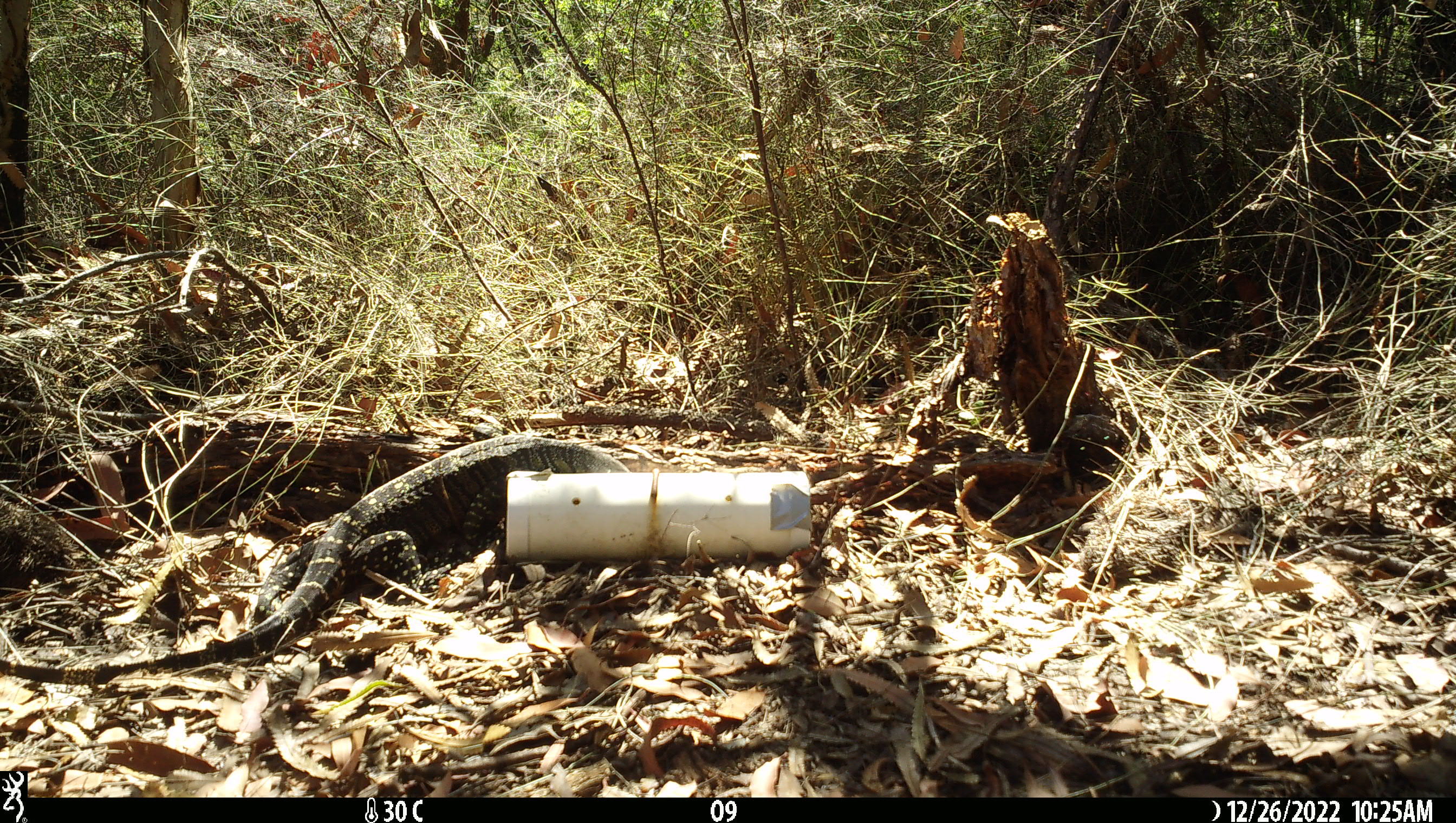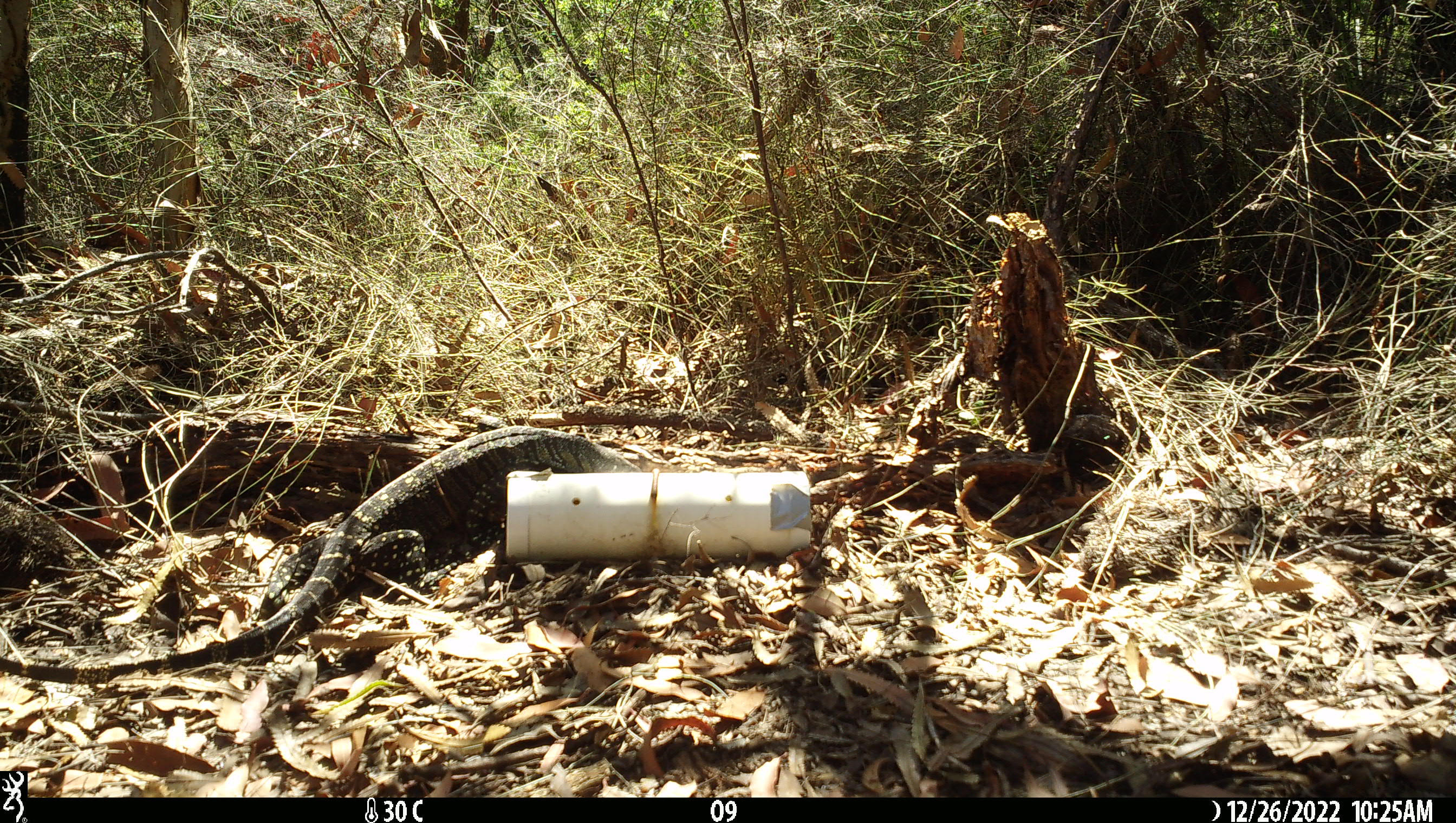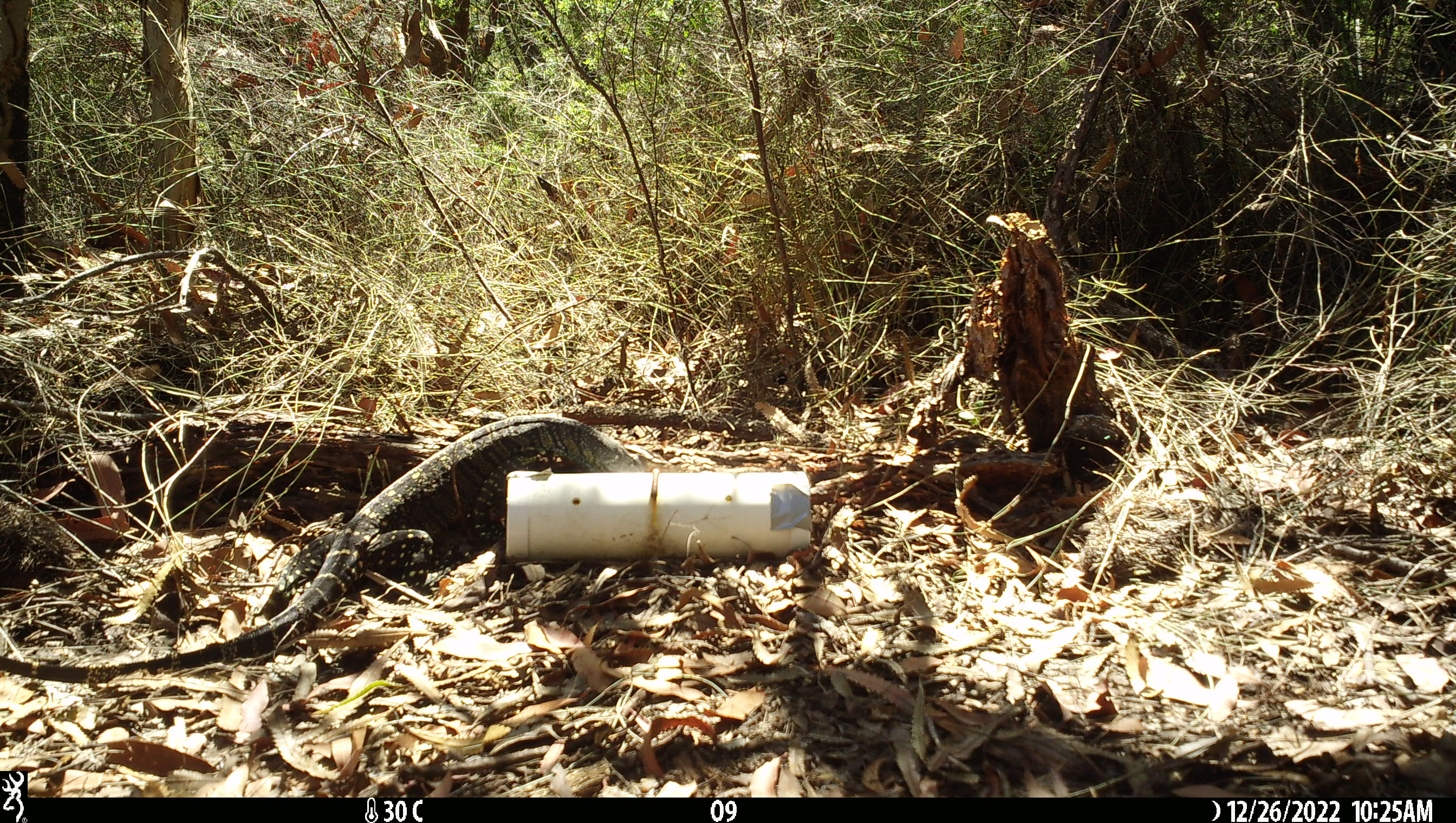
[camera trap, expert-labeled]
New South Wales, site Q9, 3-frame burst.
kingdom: Animalia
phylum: Chordata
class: Reptilia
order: Squamata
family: Varanidae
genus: Varanus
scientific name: Varanus varius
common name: lace monitor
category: goanna